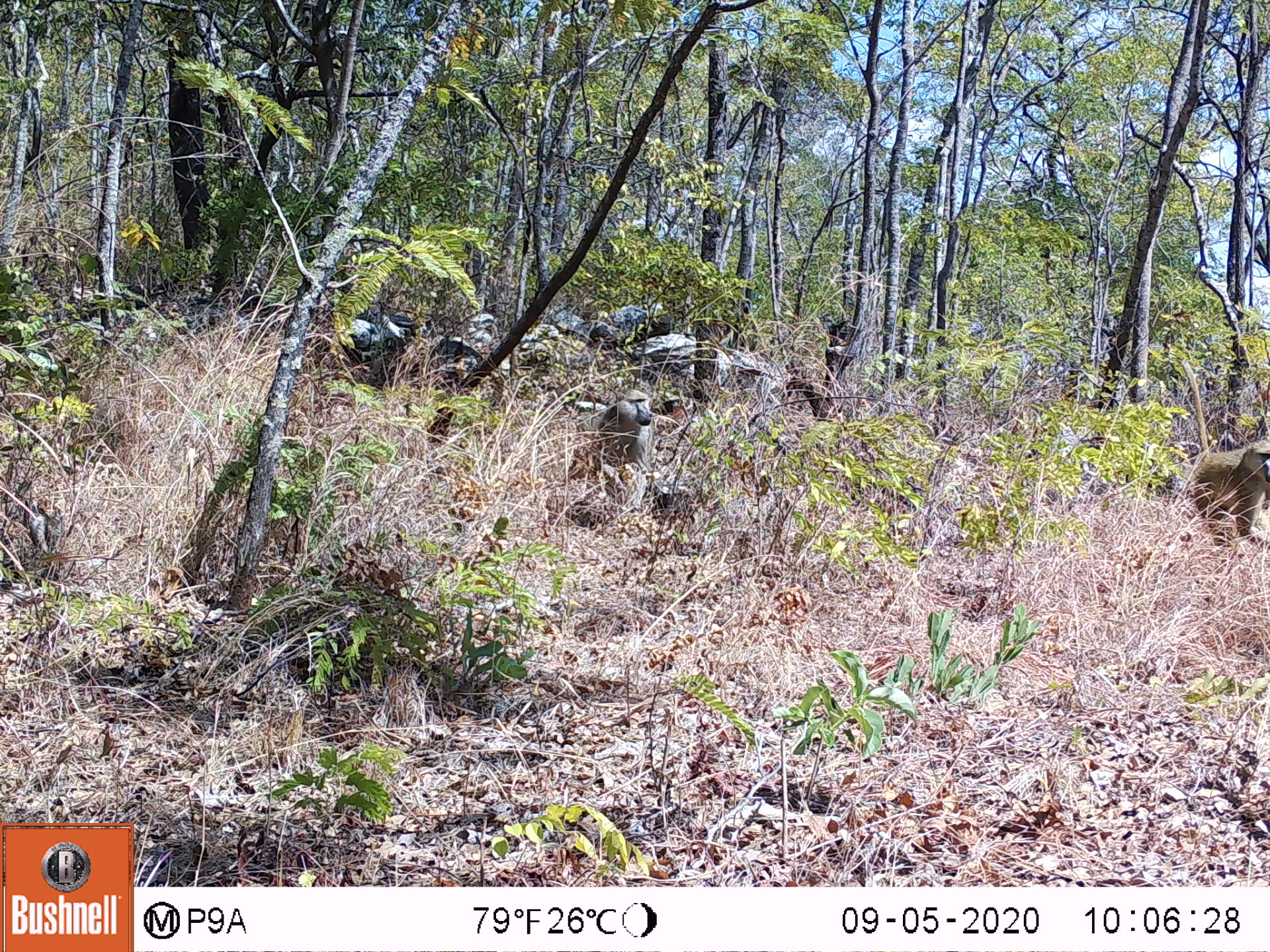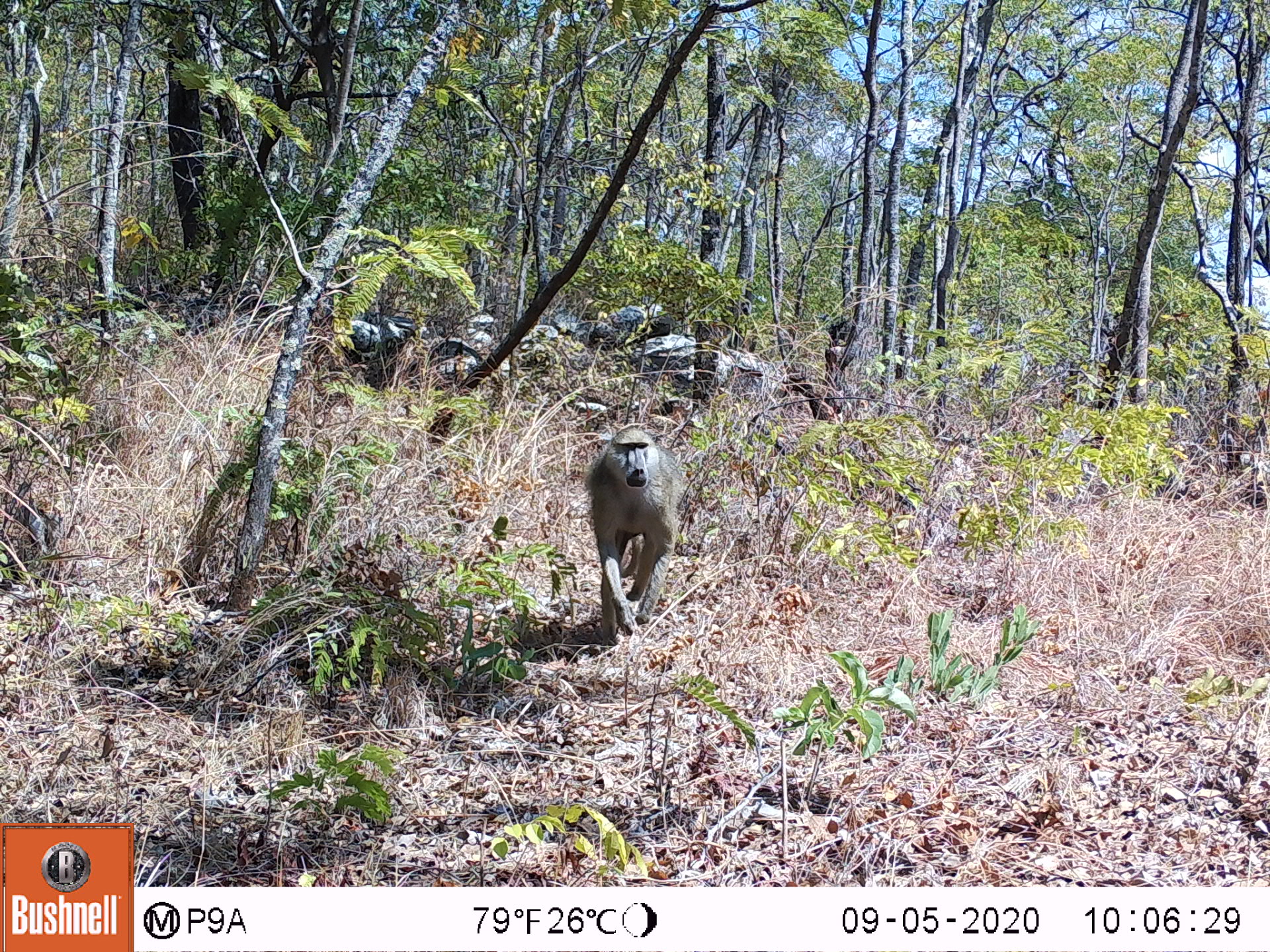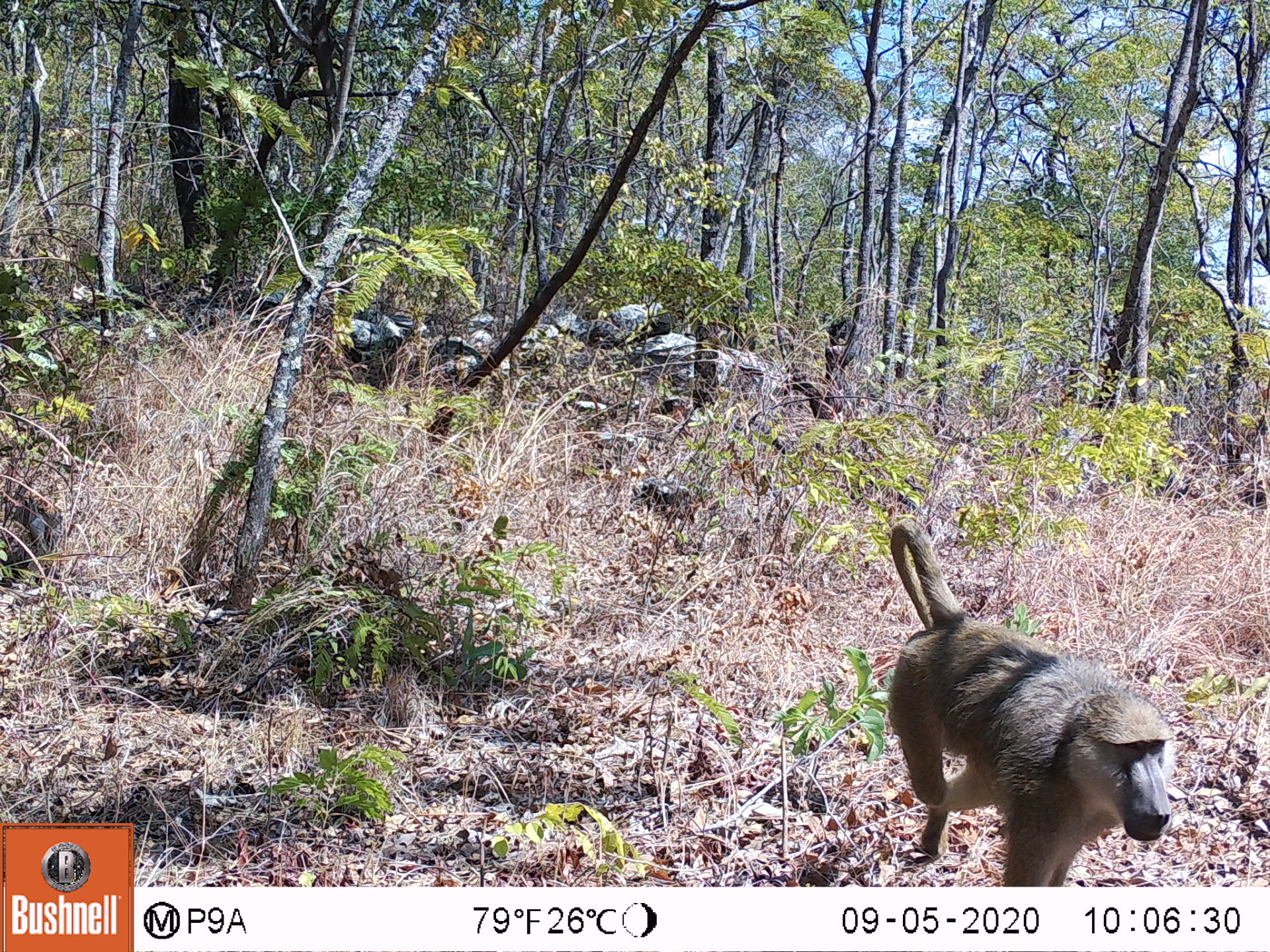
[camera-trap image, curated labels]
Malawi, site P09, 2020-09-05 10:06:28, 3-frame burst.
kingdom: Animalia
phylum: Chordata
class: Mammalia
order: Primates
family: Cercopithecidae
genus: Papio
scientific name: Papio cynocephalus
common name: yellow baboon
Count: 2.